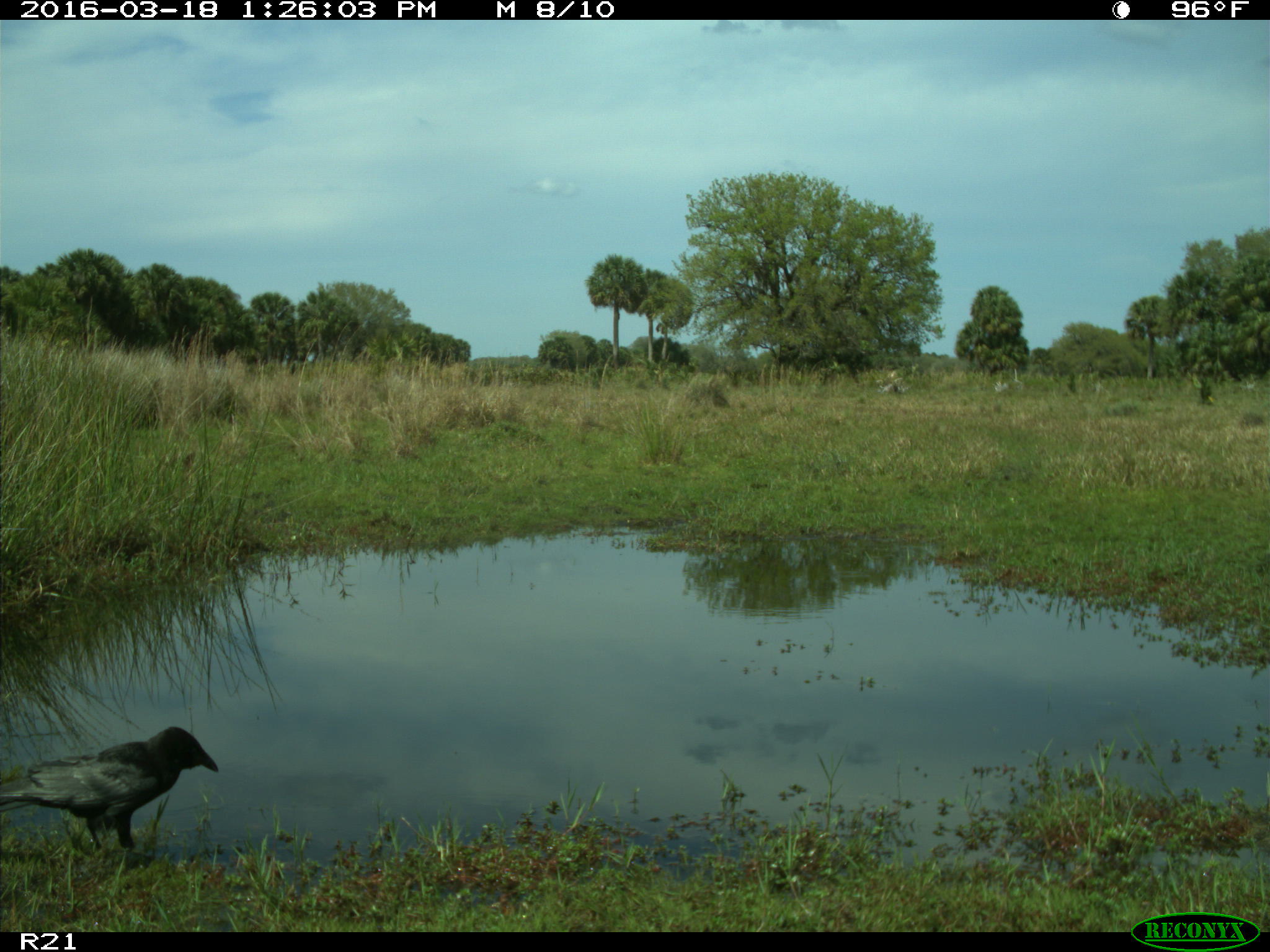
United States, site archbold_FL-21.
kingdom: Animalia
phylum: Chordata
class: Aves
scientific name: Aves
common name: birds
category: unidentified bird